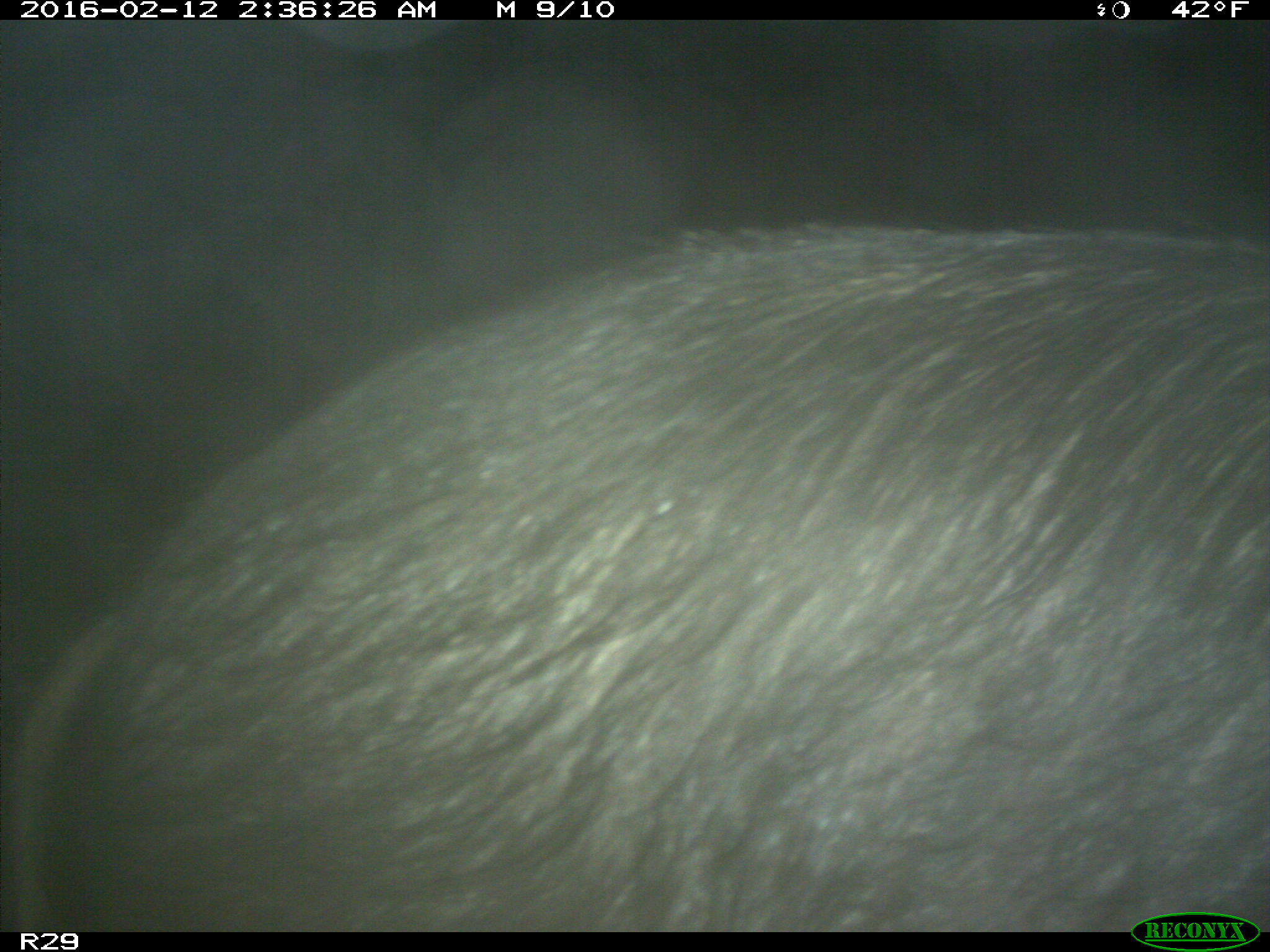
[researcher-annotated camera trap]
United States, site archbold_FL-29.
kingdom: Animalia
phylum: Chordata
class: Mammalia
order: Artiodactyla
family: Suidae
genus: Sus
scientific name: Sus scrofa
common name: wild boar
Sus scrofa (wild boar).